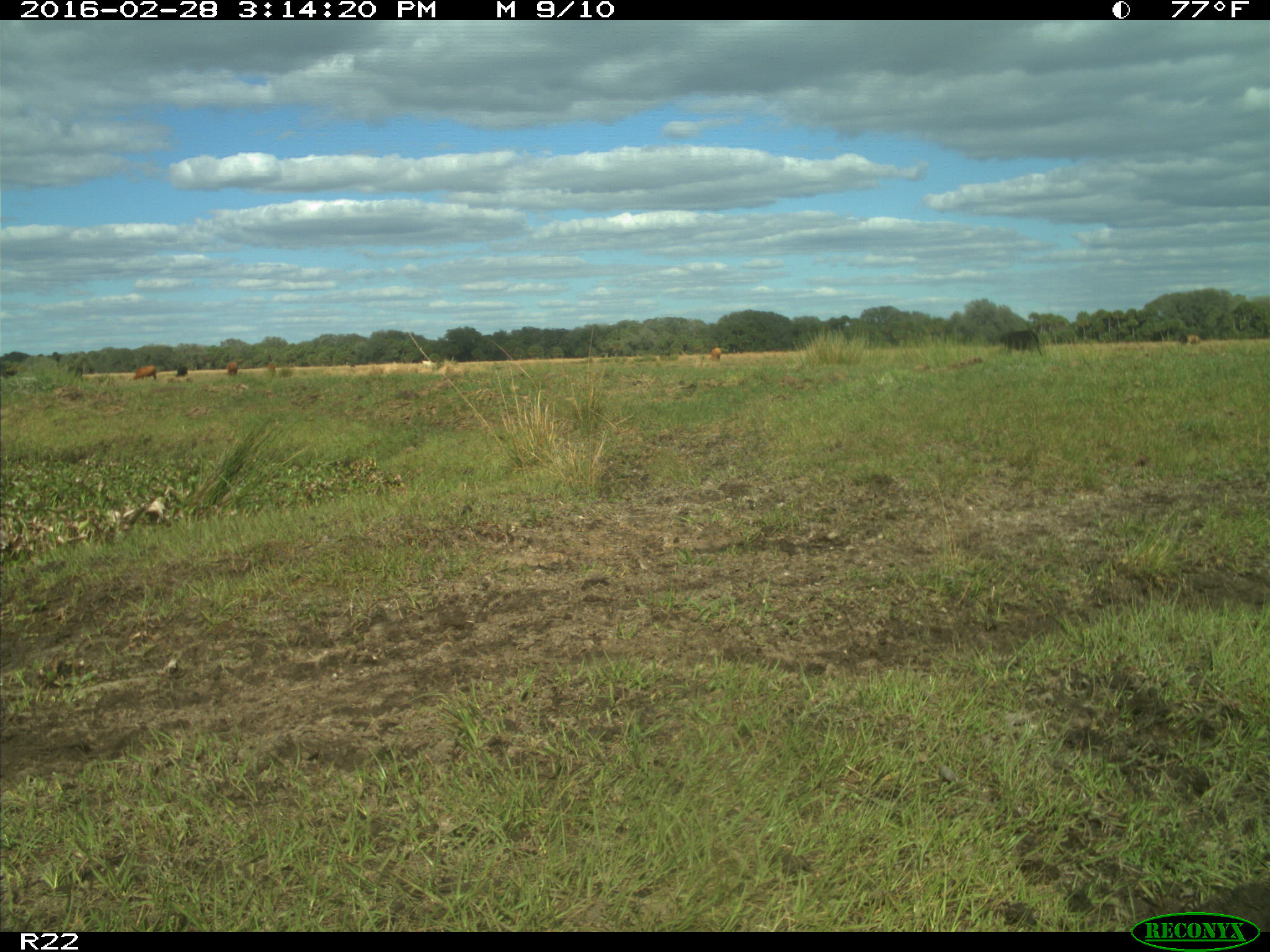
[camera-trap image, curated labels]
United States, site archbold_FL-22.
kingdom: Animalia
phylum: Chordata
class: Mammalia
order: Artiodactyla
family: Bovidae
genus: Bos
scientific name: Bos taurus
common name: domestic cow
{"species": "Bos taurus (domestic cow)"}